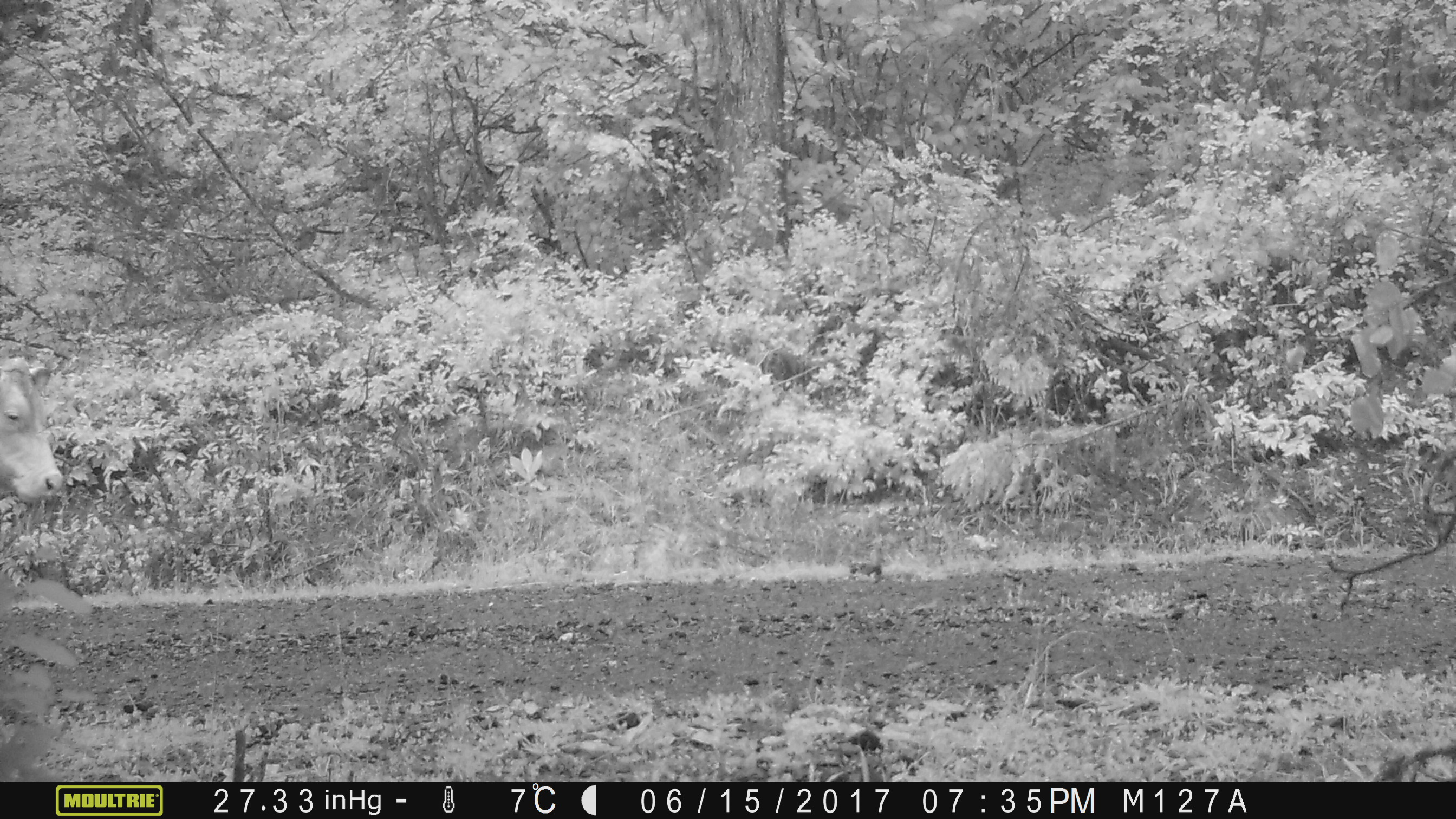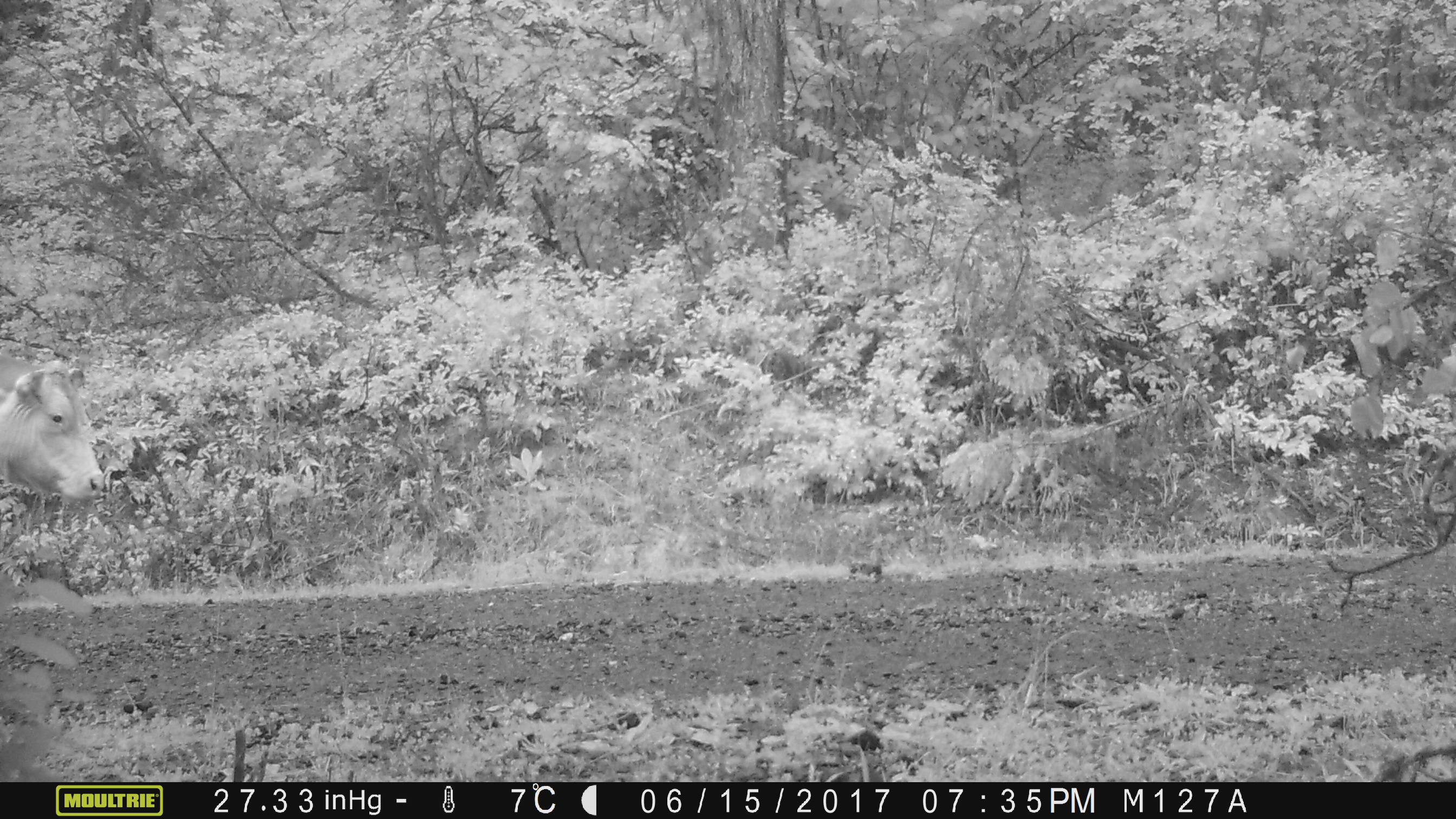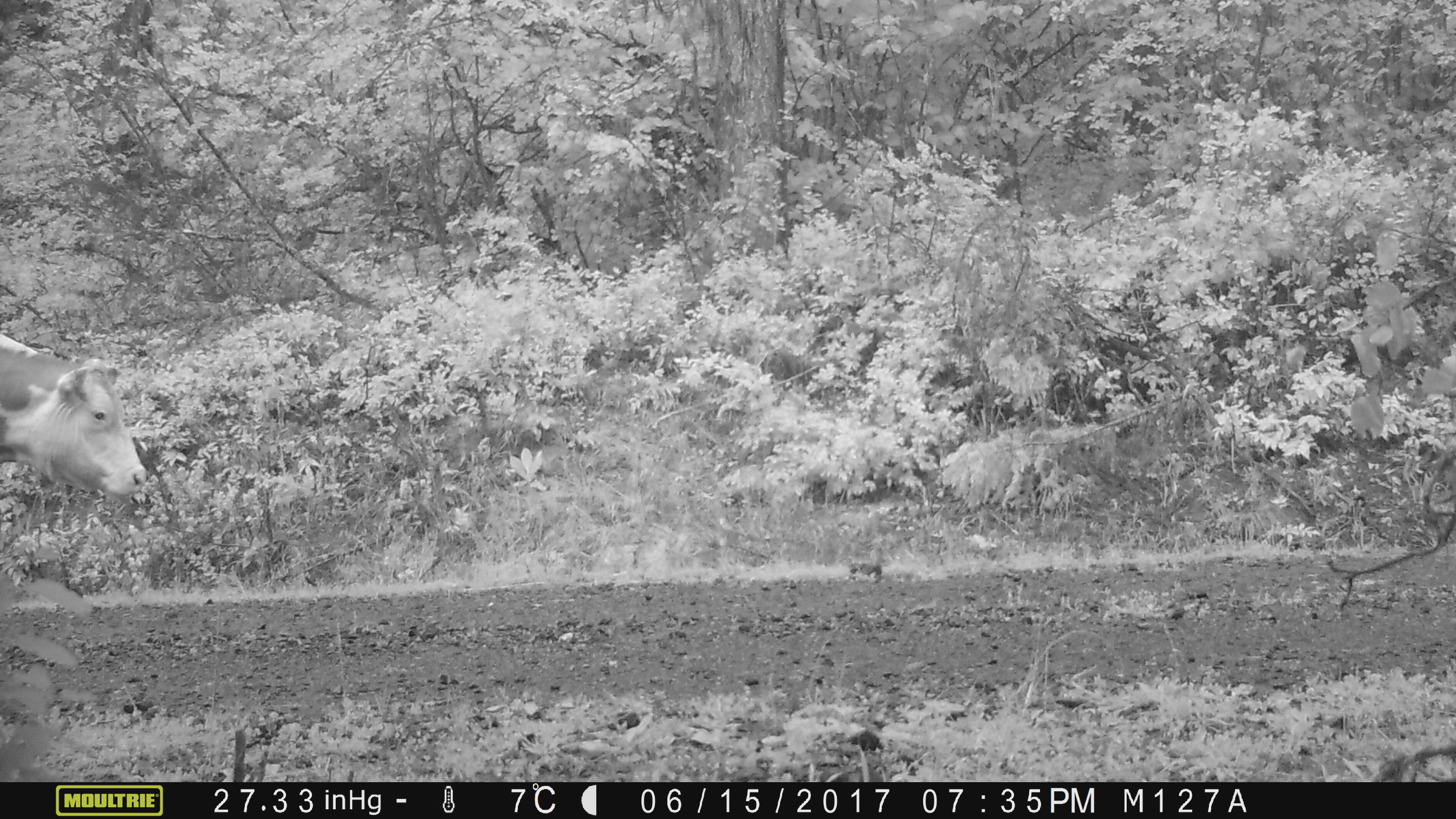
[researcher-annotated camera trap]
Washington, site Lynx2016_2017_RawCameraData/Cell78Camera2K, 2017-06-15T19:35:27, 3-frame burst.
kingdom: Animalia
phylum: Chordata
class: Mammalia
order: Artiodactyla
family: Bovidae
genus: Bos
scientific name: Bos taurus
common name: domestic cattle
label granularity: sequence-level